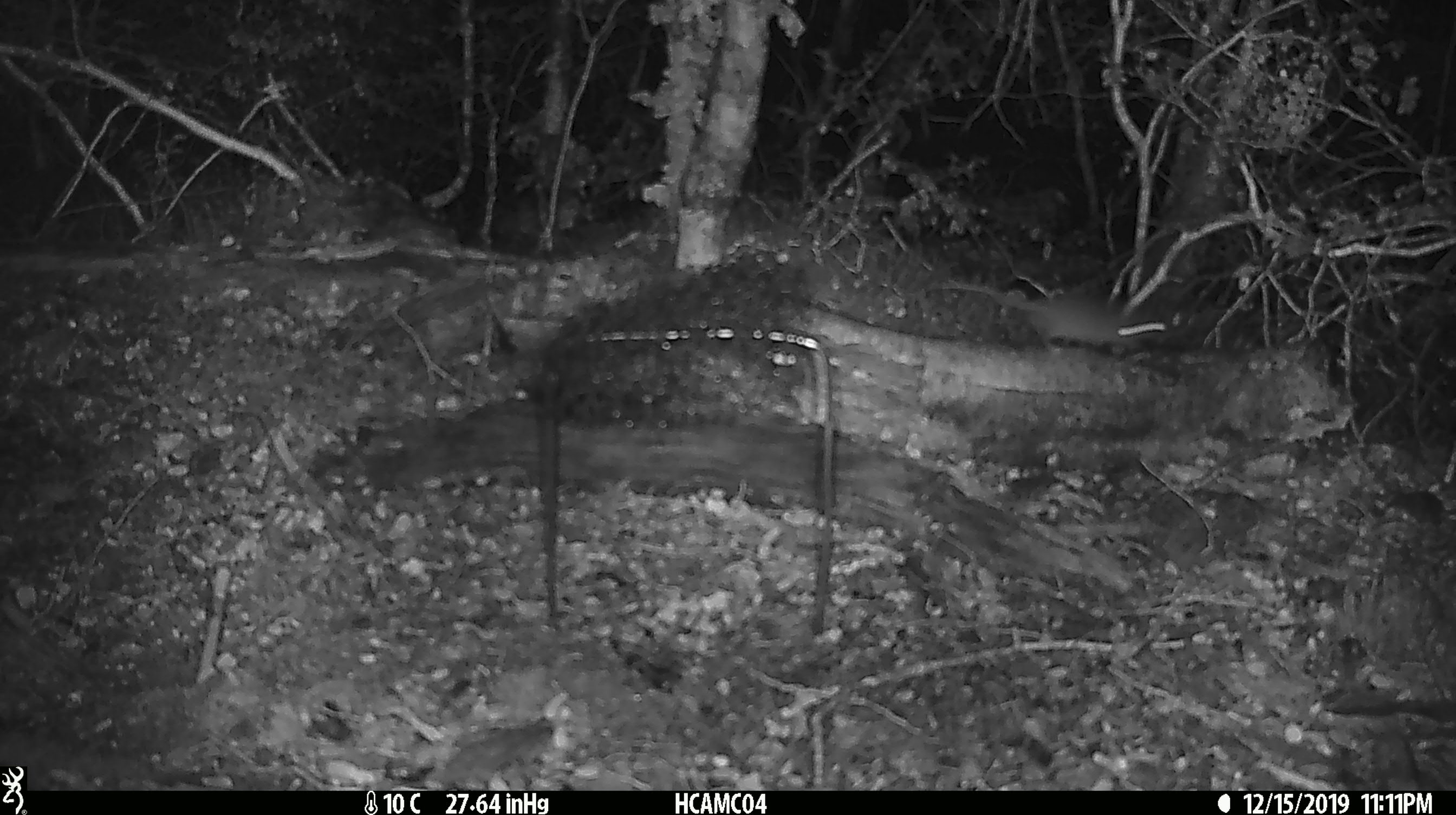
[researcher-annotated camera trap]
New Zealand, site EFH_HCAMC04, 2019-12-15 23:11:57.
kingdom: Animalia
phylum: Chordata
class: Mammalia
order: Rodentia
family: Muridae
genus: Mus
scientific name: Mus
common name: mouse